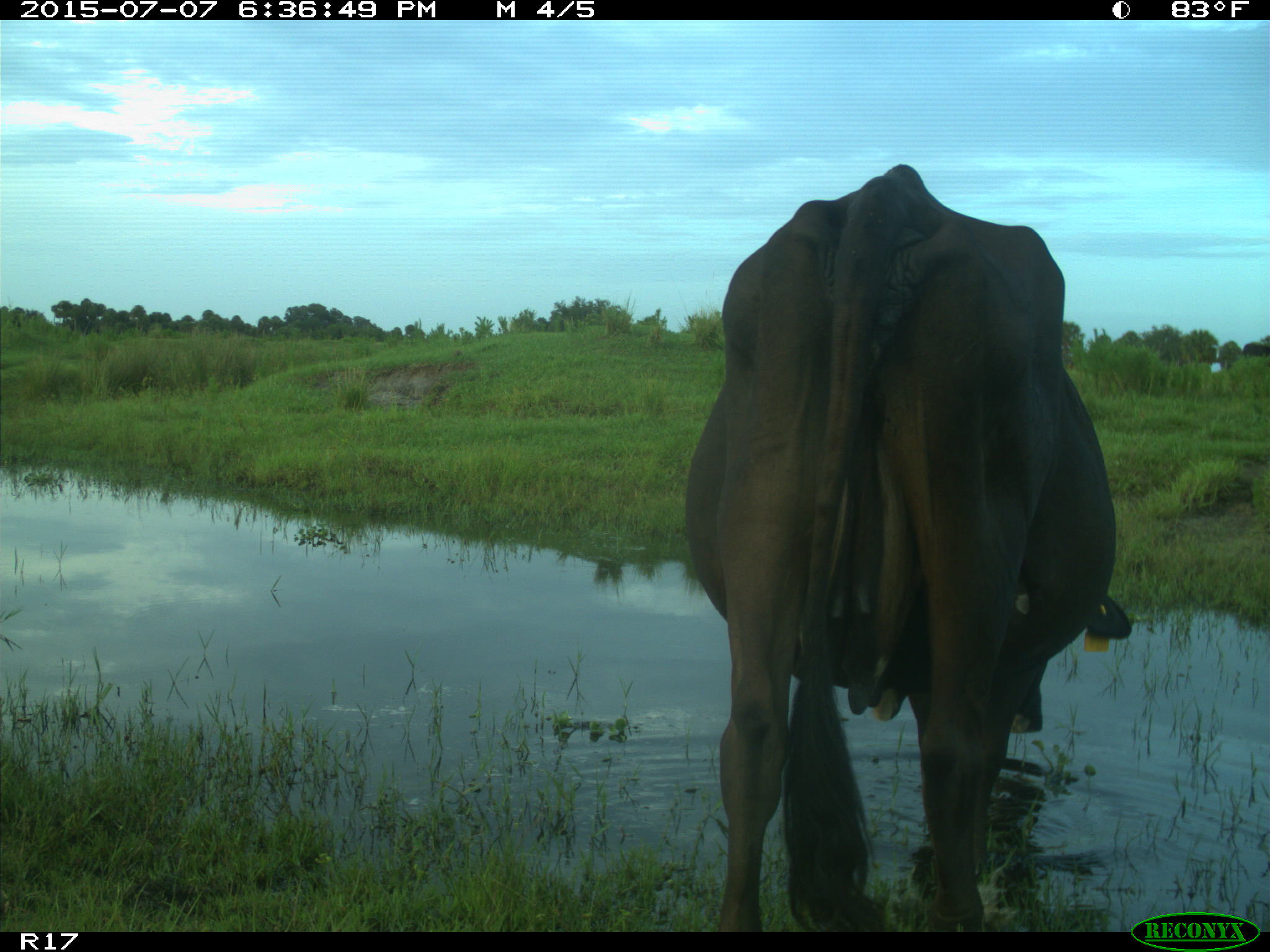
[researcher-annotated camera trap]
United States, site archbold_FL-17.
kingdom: Animalia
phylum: Chordata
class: Mammalia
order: Artiodactyla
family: Bovidae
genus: Bos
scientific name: Bos taurus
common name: domestic cow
Bos taurus (domestic cow).